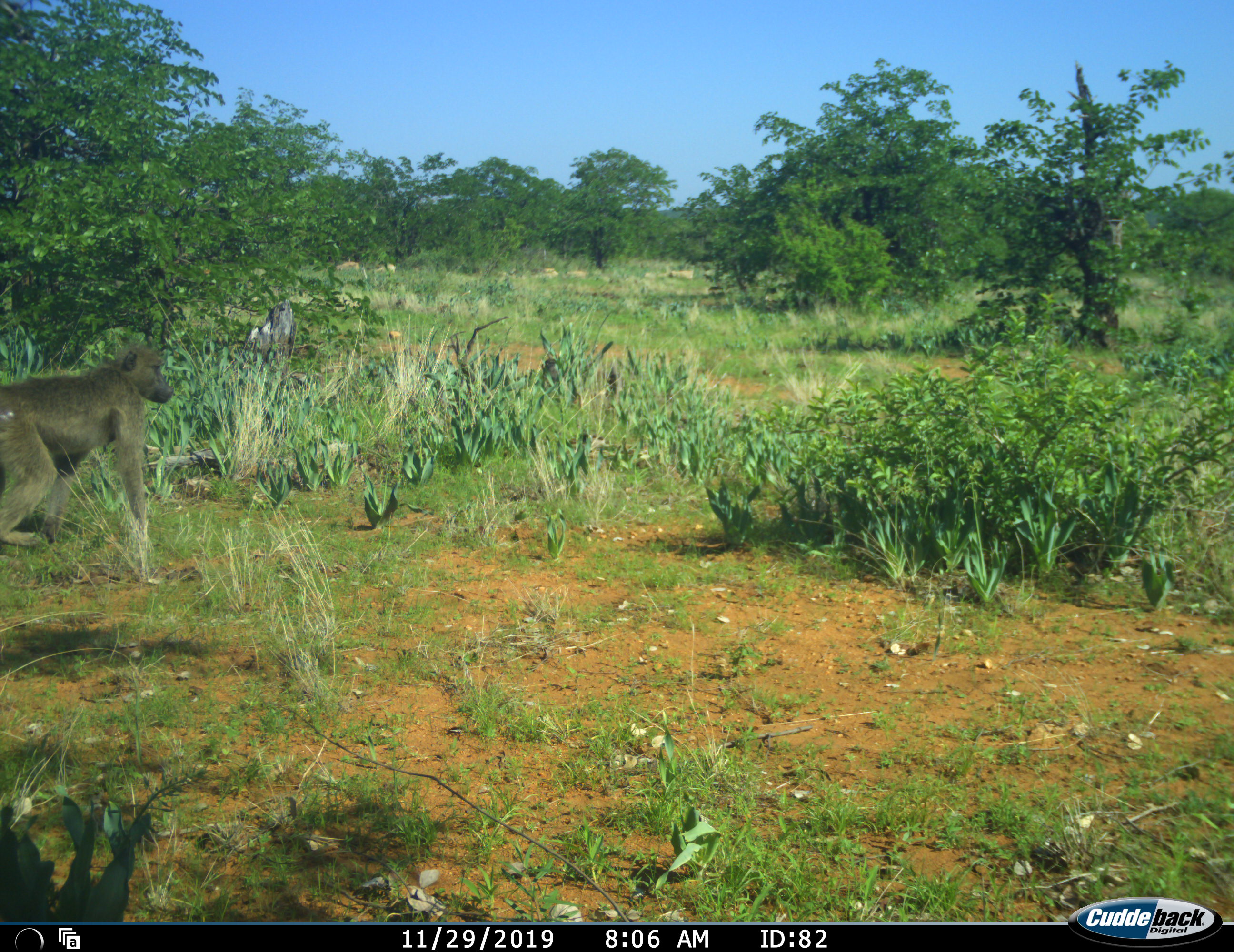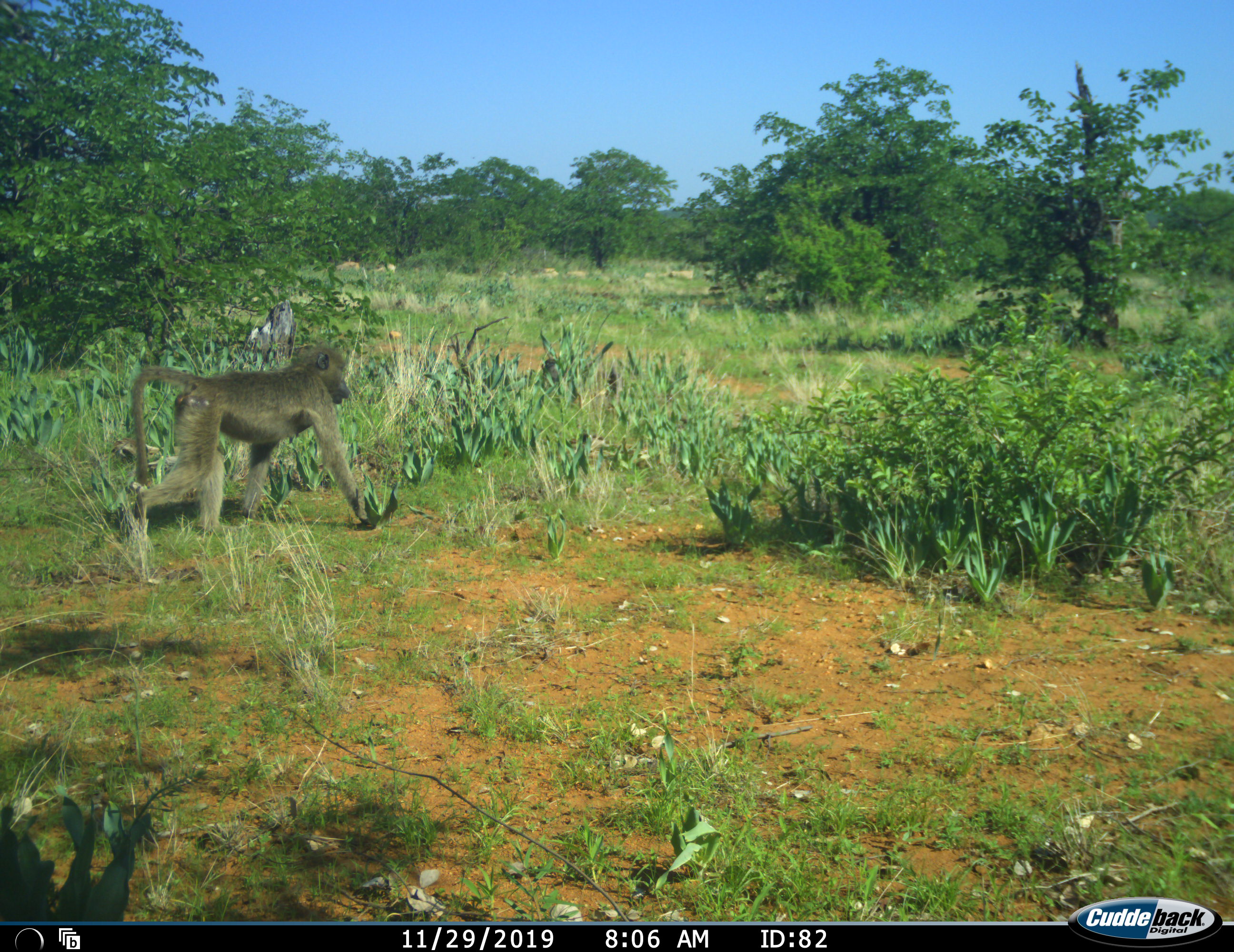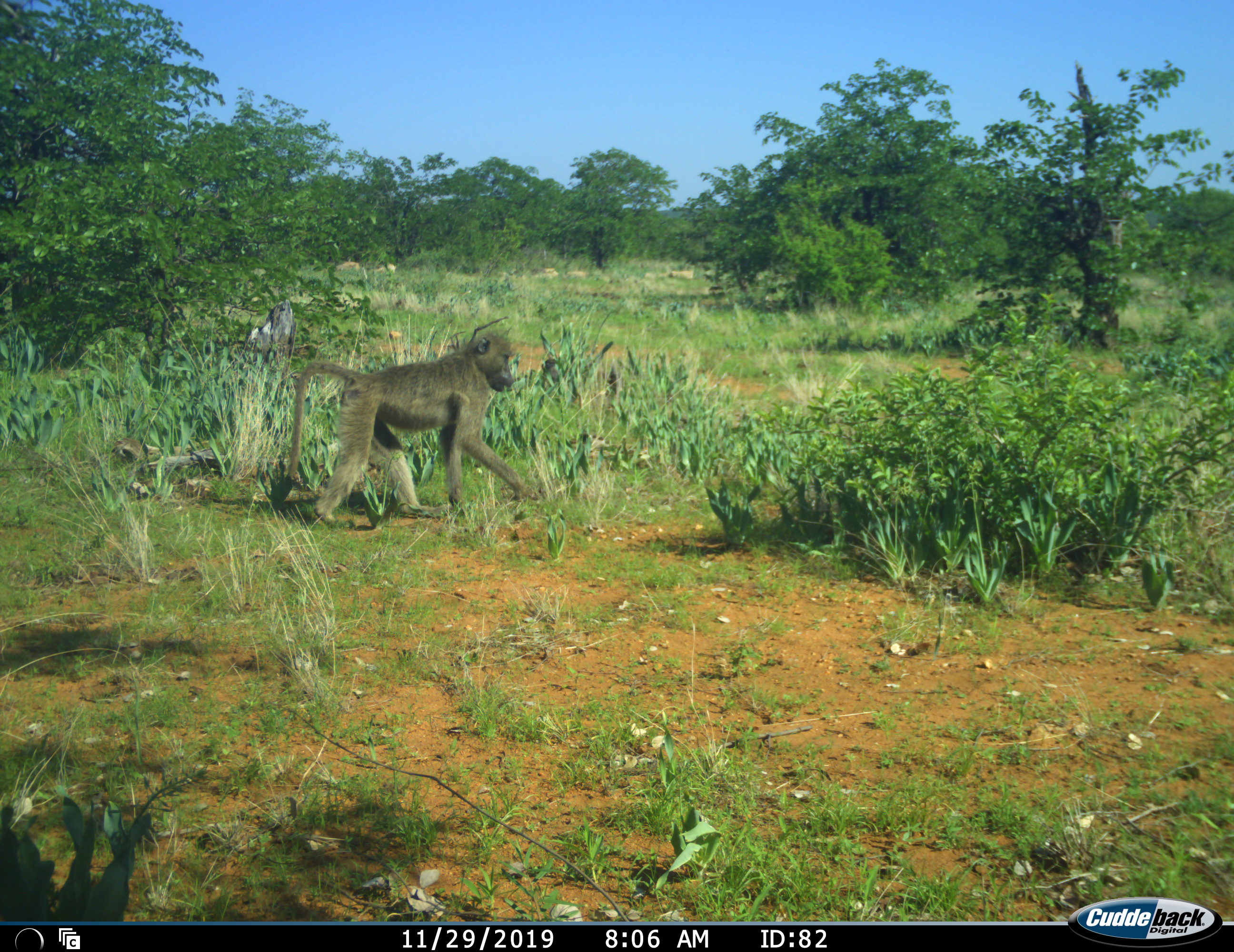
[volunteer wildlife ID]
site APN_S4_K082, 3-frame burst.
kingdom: Animalia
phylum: Chordata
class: Mammalia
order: Primates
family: Cercopithecidae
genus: Papio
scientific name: Papio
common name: baboon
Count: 1.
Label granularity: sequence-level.